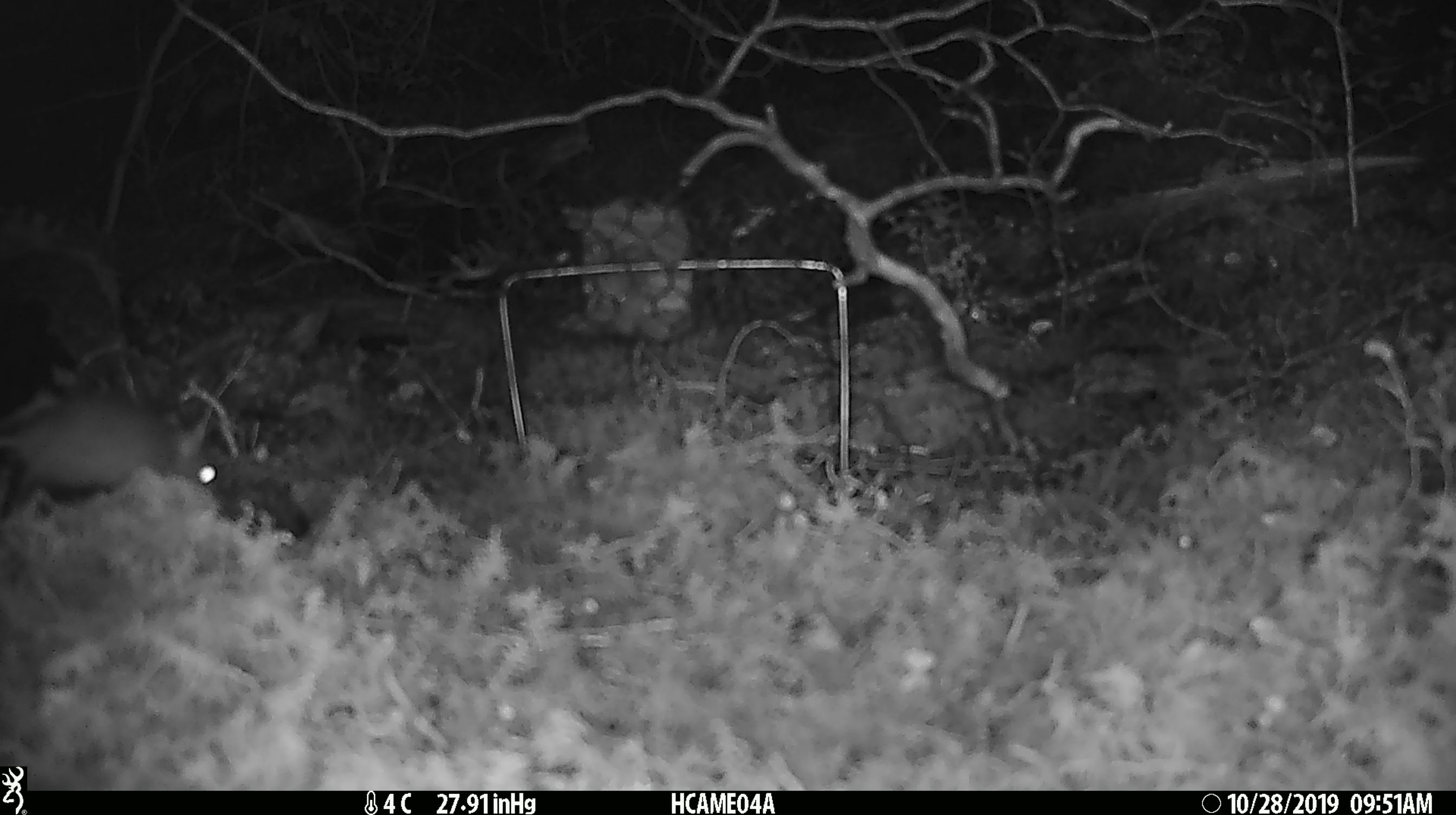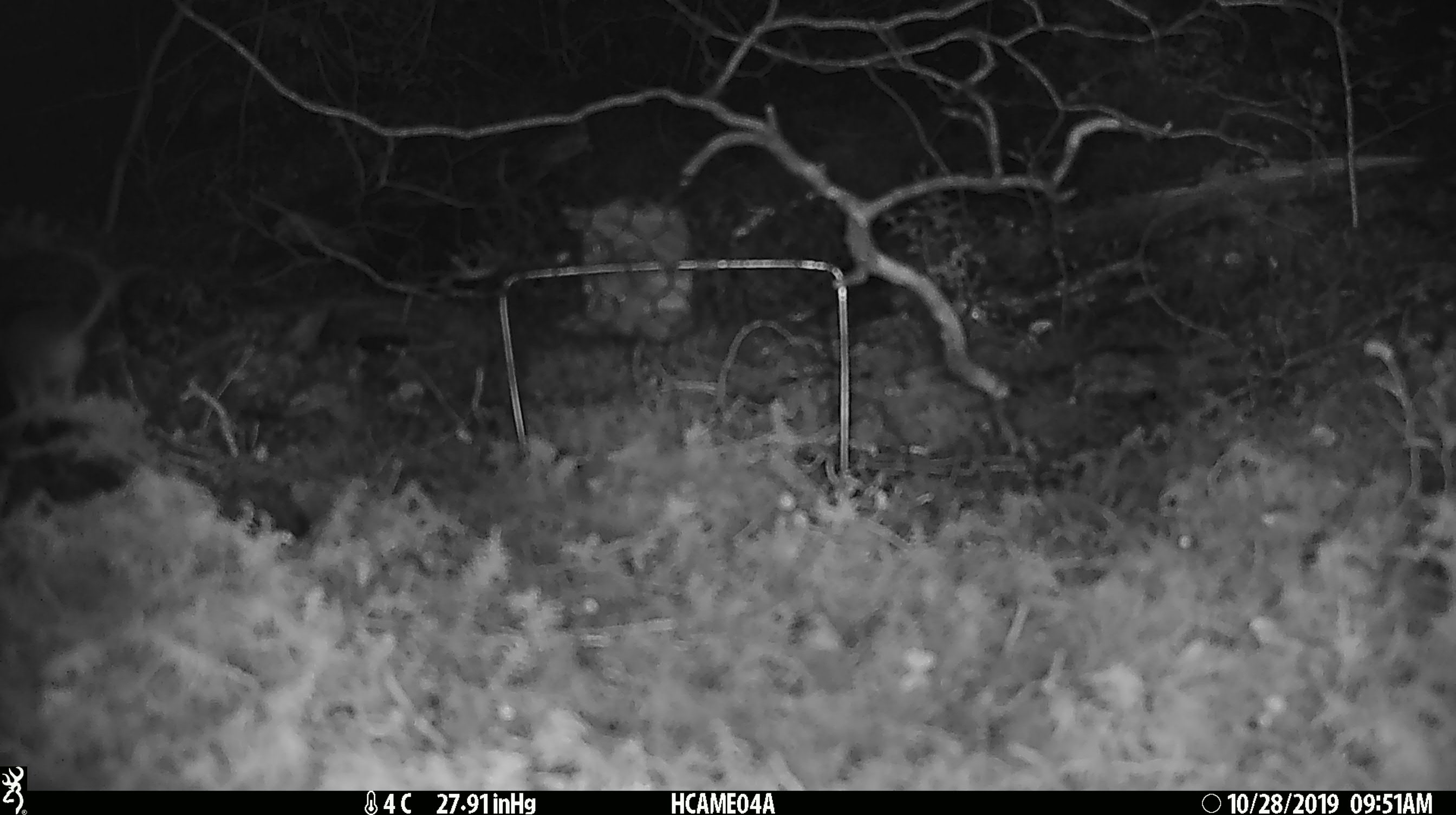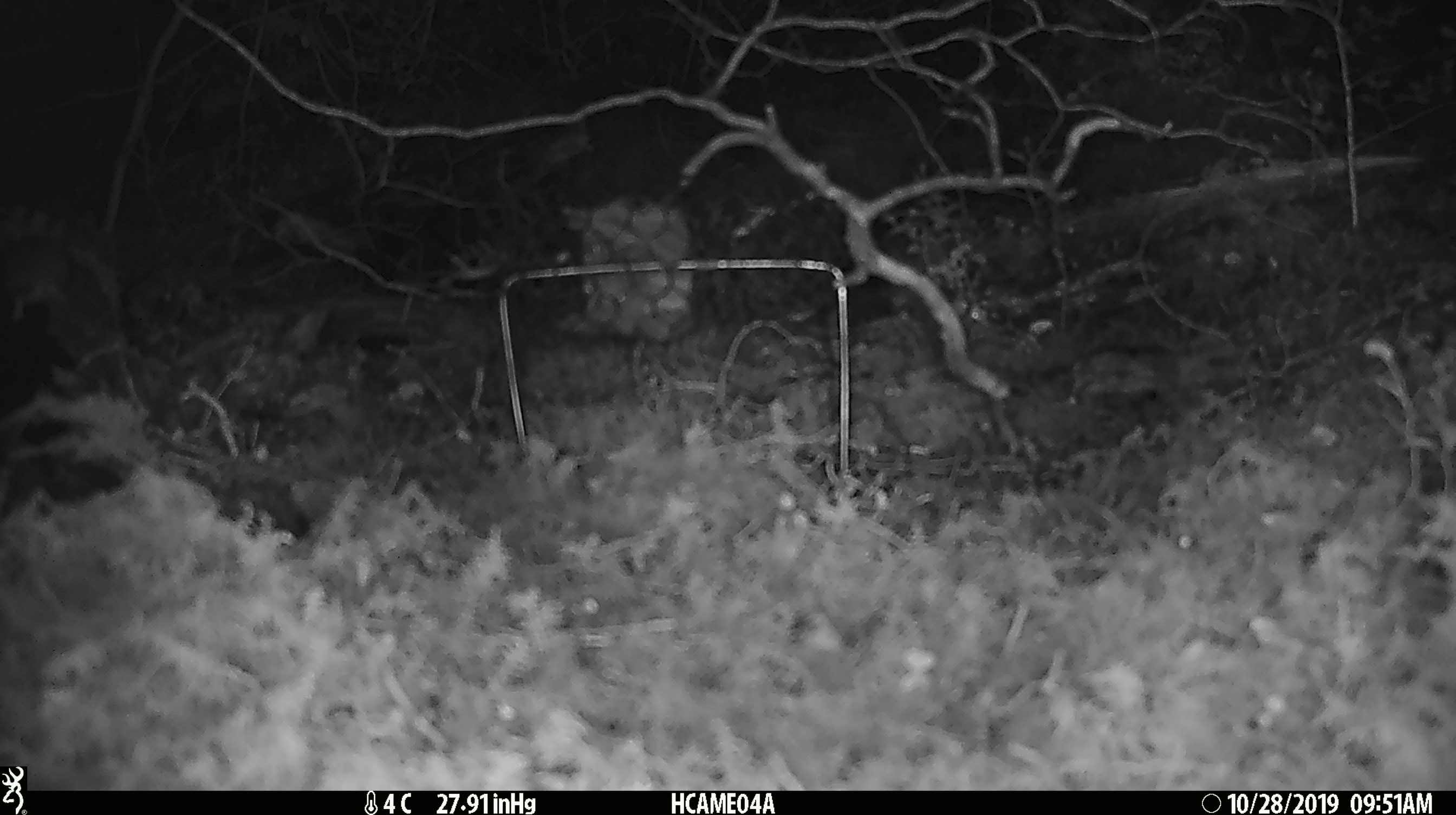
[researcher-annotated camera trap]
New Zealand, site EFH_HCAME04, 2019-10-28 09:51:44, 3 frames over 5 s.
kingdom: Animalia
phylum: Chordata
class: Mammalia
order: Rodentia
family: Muridae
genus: Mus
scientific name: Mus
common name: mouse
Mouse (Mus).